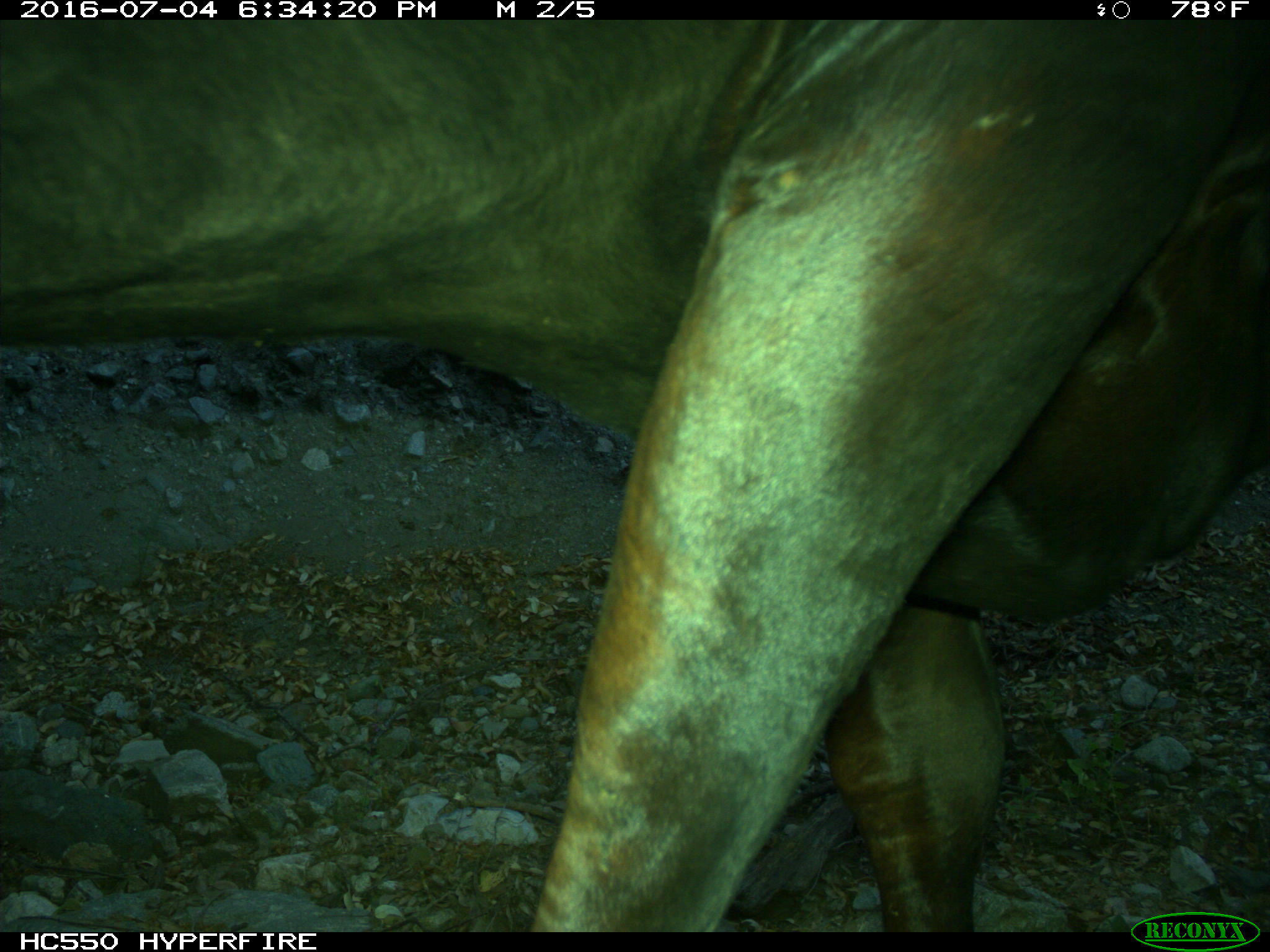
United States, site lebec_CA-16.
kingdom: Animalia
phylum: Chordata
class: Mammalia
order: Artiodactyla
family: Bovidae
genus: Bos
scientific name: Bos taurus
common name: domestic cow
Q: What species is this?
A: Bos taurus (domestic cow).